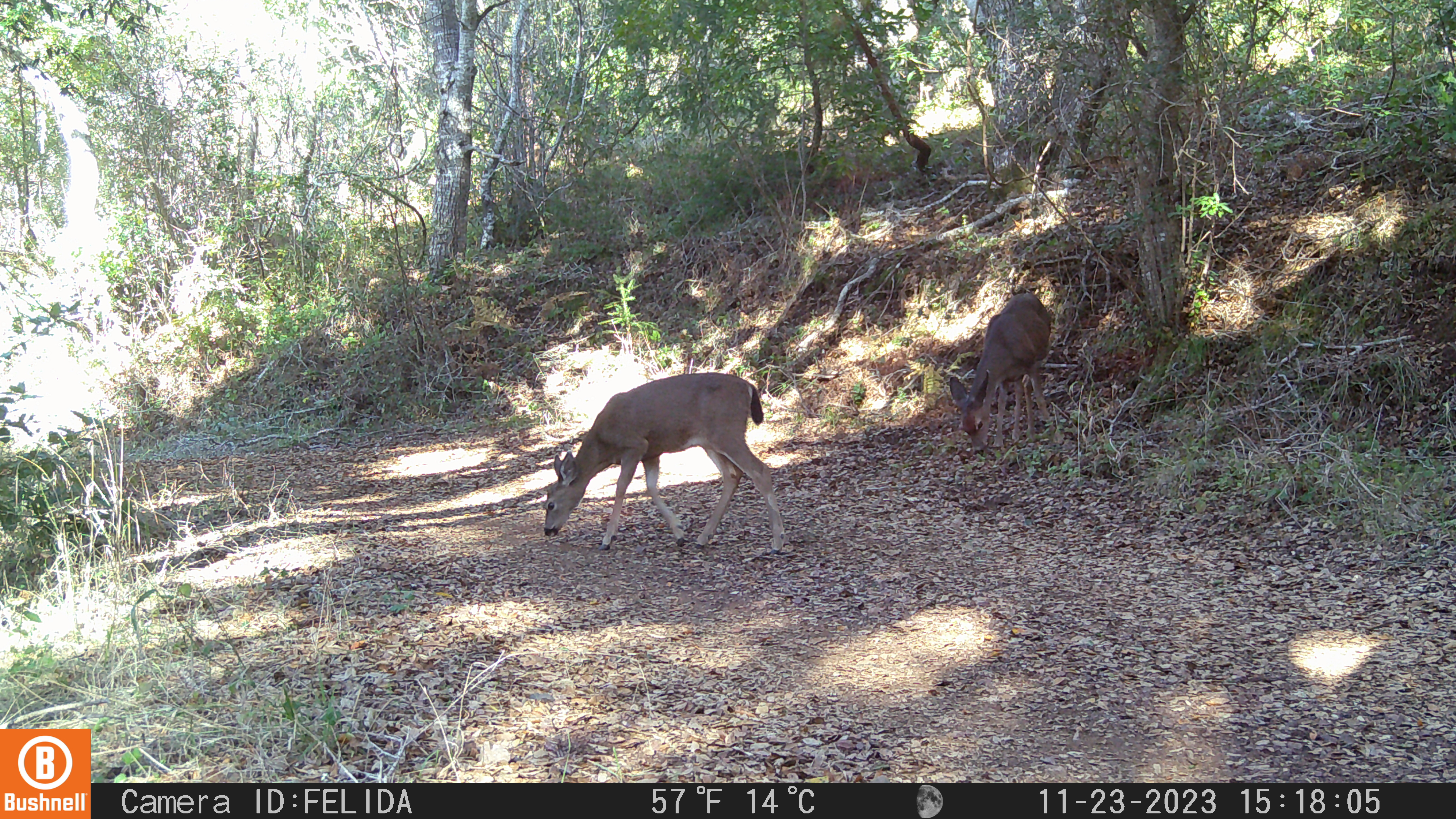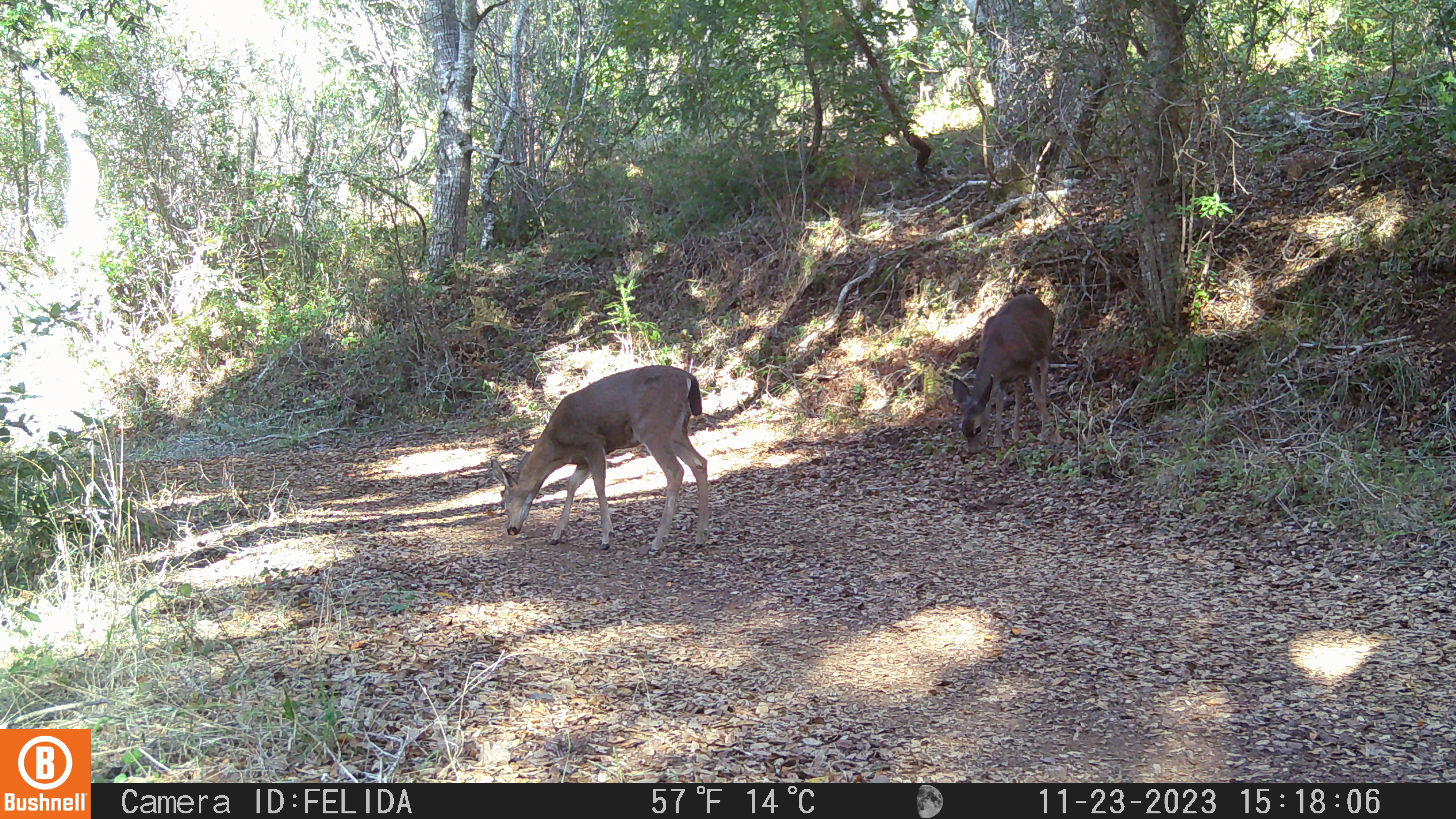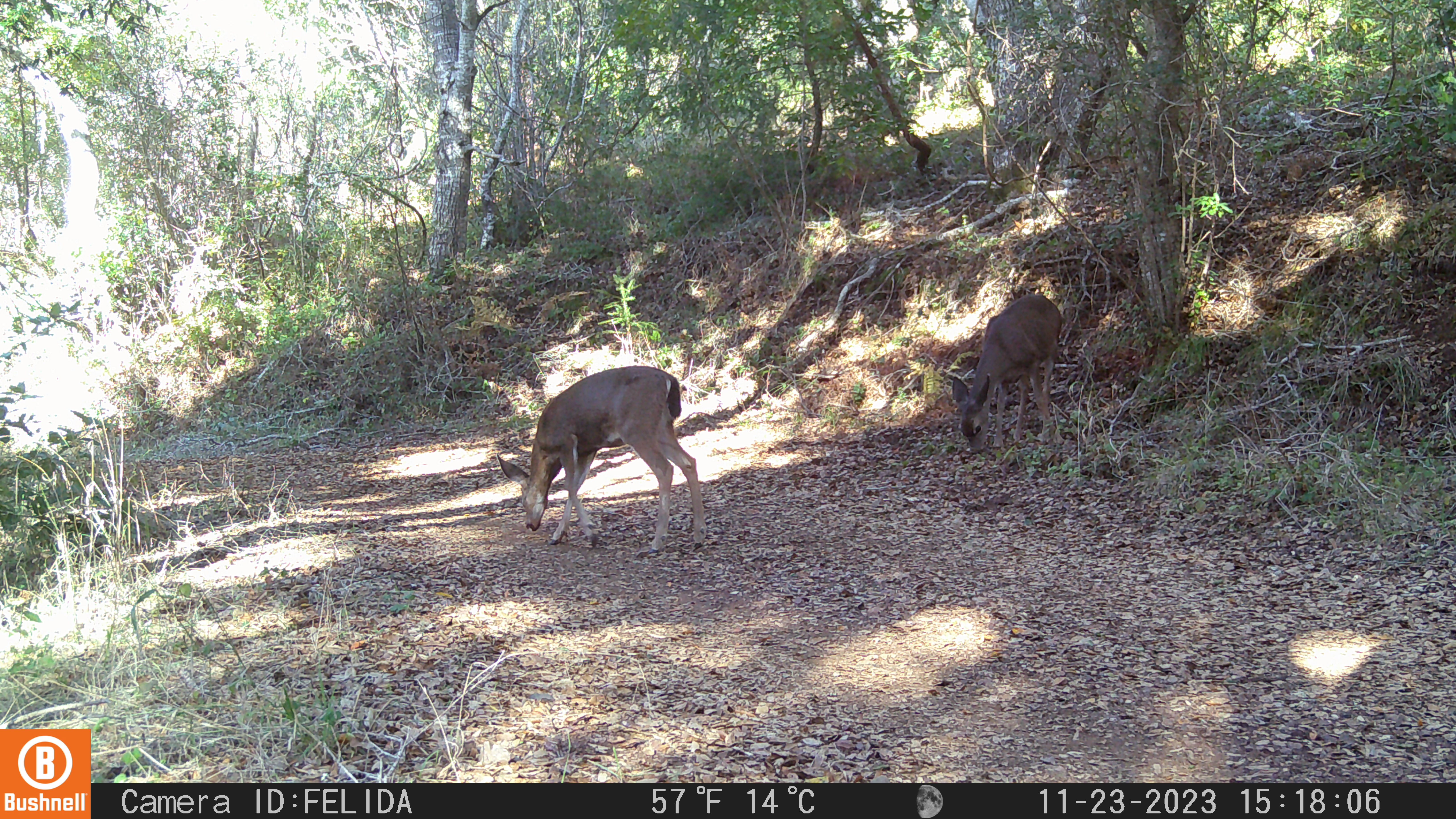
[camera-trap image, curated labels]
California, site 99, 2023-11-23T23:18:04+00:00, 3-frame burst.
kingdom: Animalia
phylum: Chordata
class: Mammalia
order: Artiodactyla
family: Cervidae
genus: Odocoileus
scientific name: Odocoileus hemionus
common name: mule deer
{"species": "mule deer (Odocoileus hemionus)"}